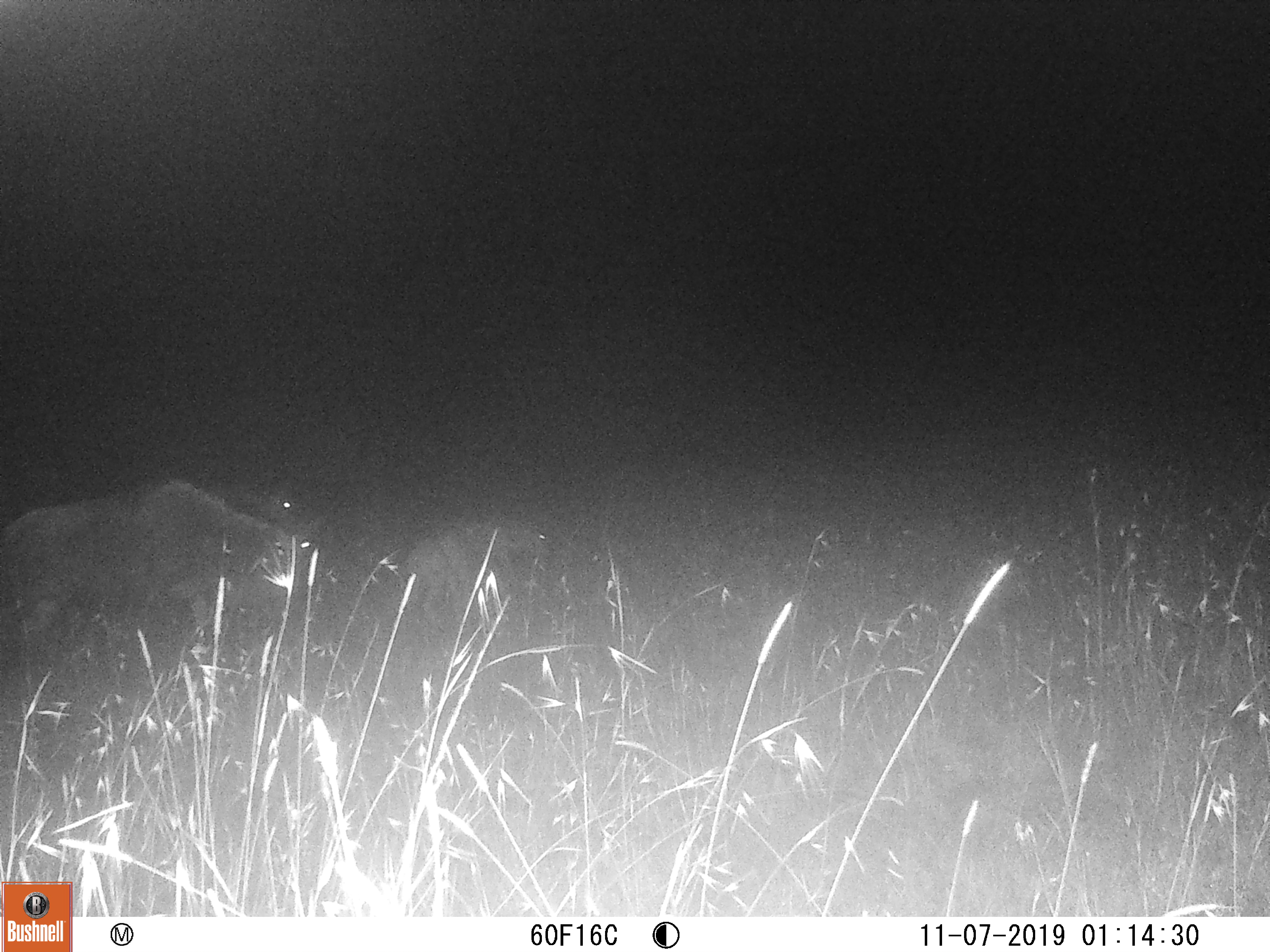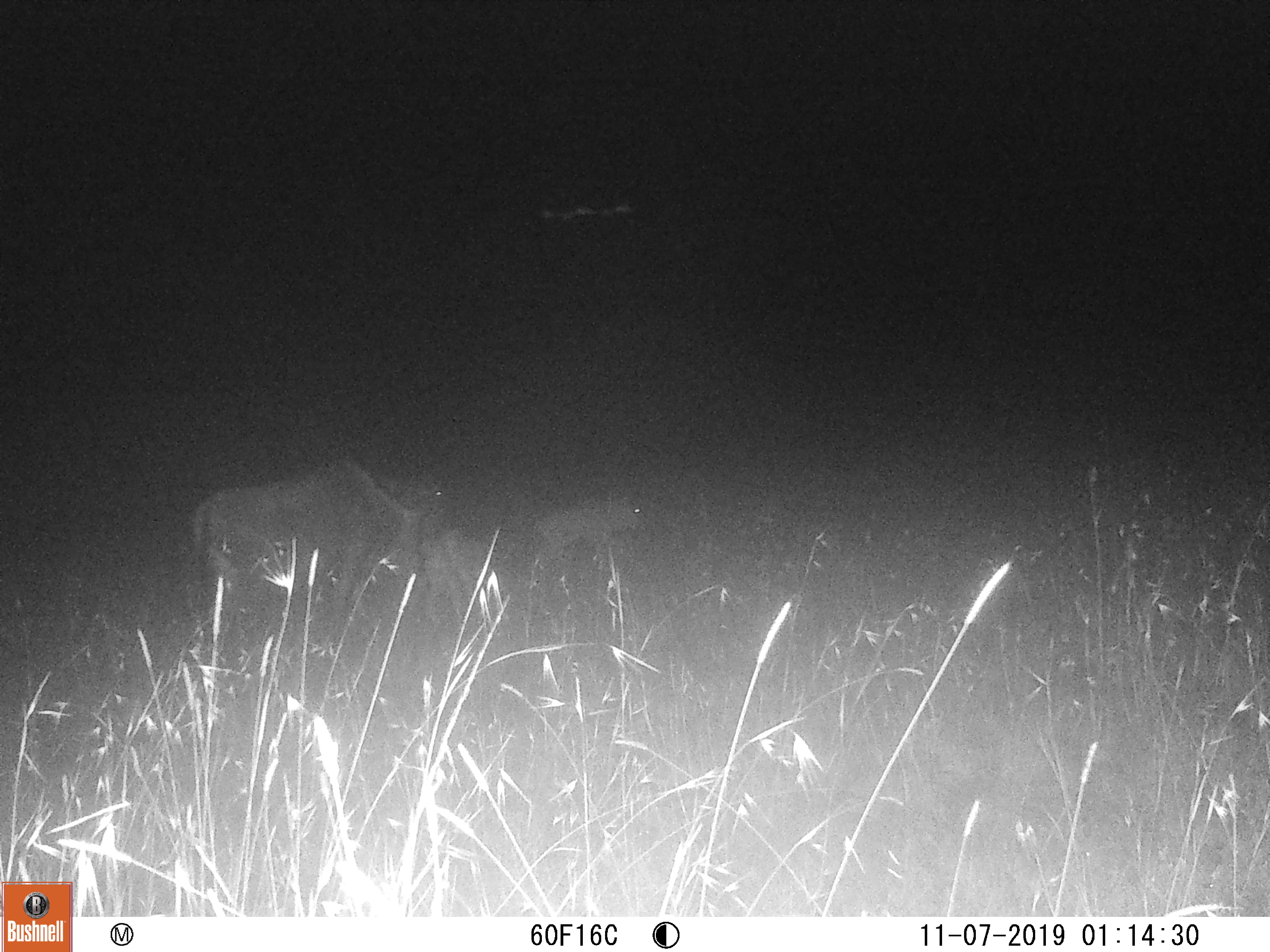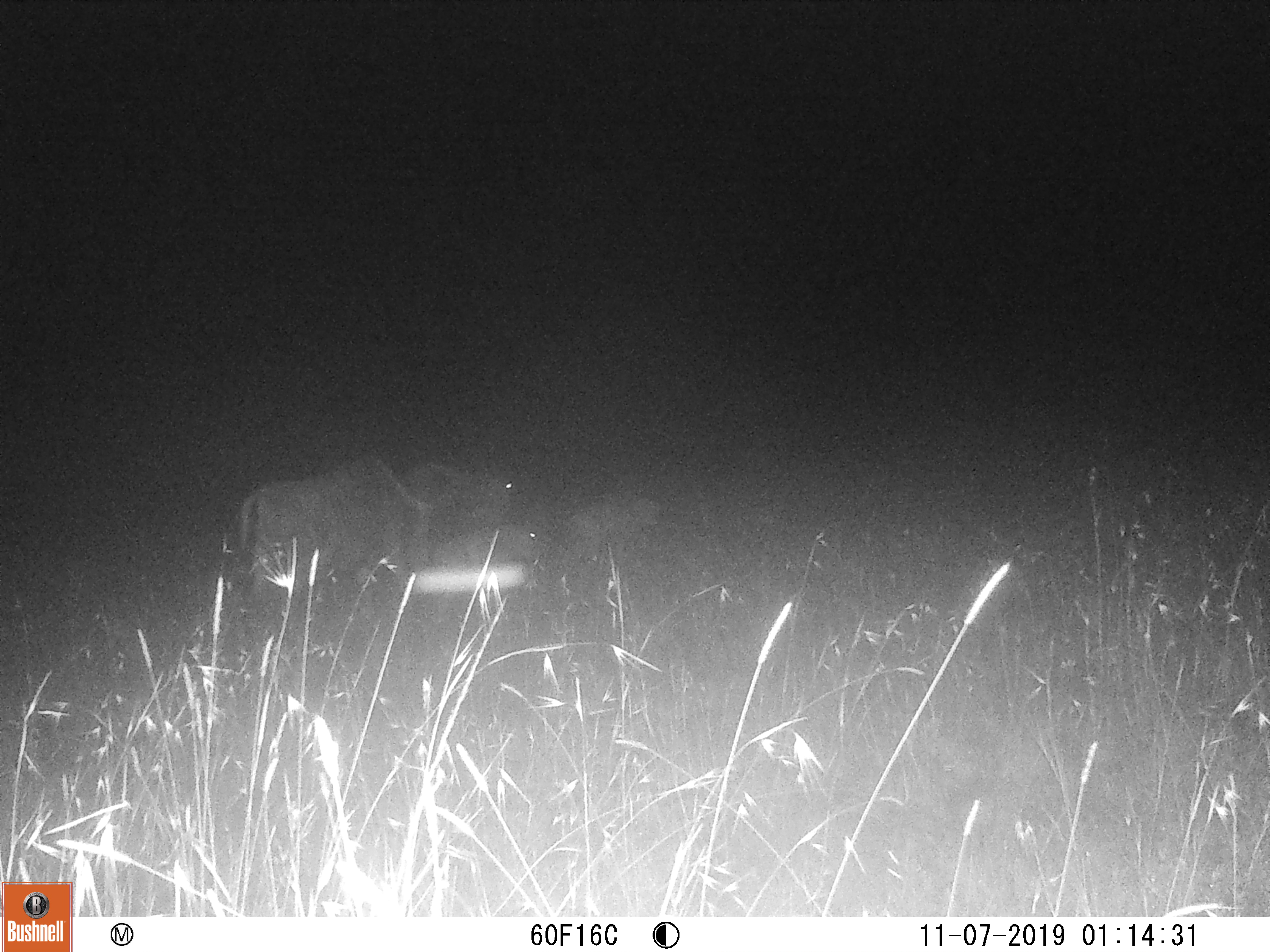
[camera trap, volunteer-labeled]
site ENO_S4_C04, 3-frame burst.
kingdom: Animalia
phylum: Chordata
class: Mammalia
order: Artiodactyla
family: Bovidae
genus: Connochaetes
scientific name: Connochaetes taurinus taurinus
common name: blue wildebeest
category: wildebeestblue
Wildebeestblue (blue wildebeest) (Connochaetes taurinus taurinus), count 3. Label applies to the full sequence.